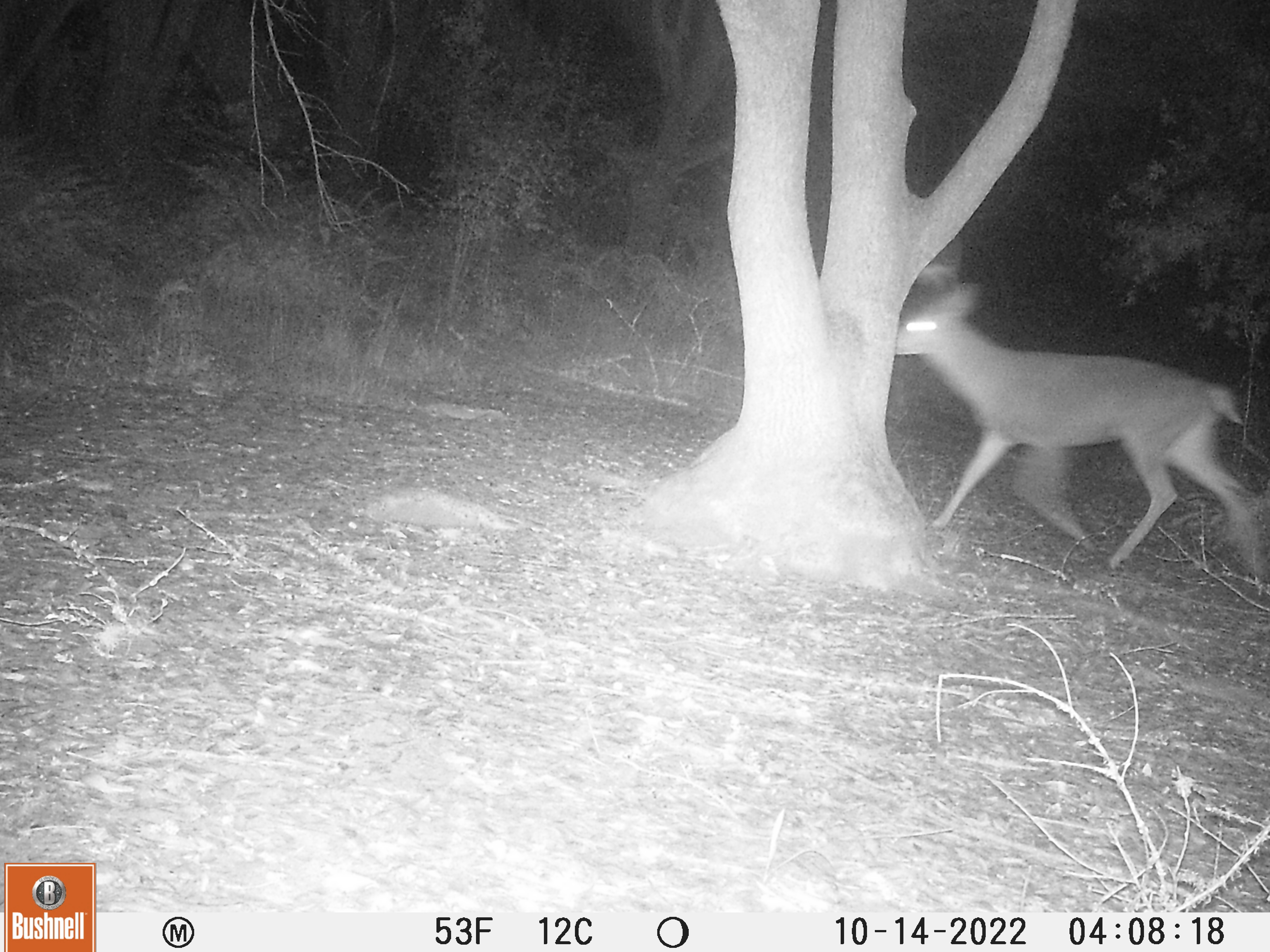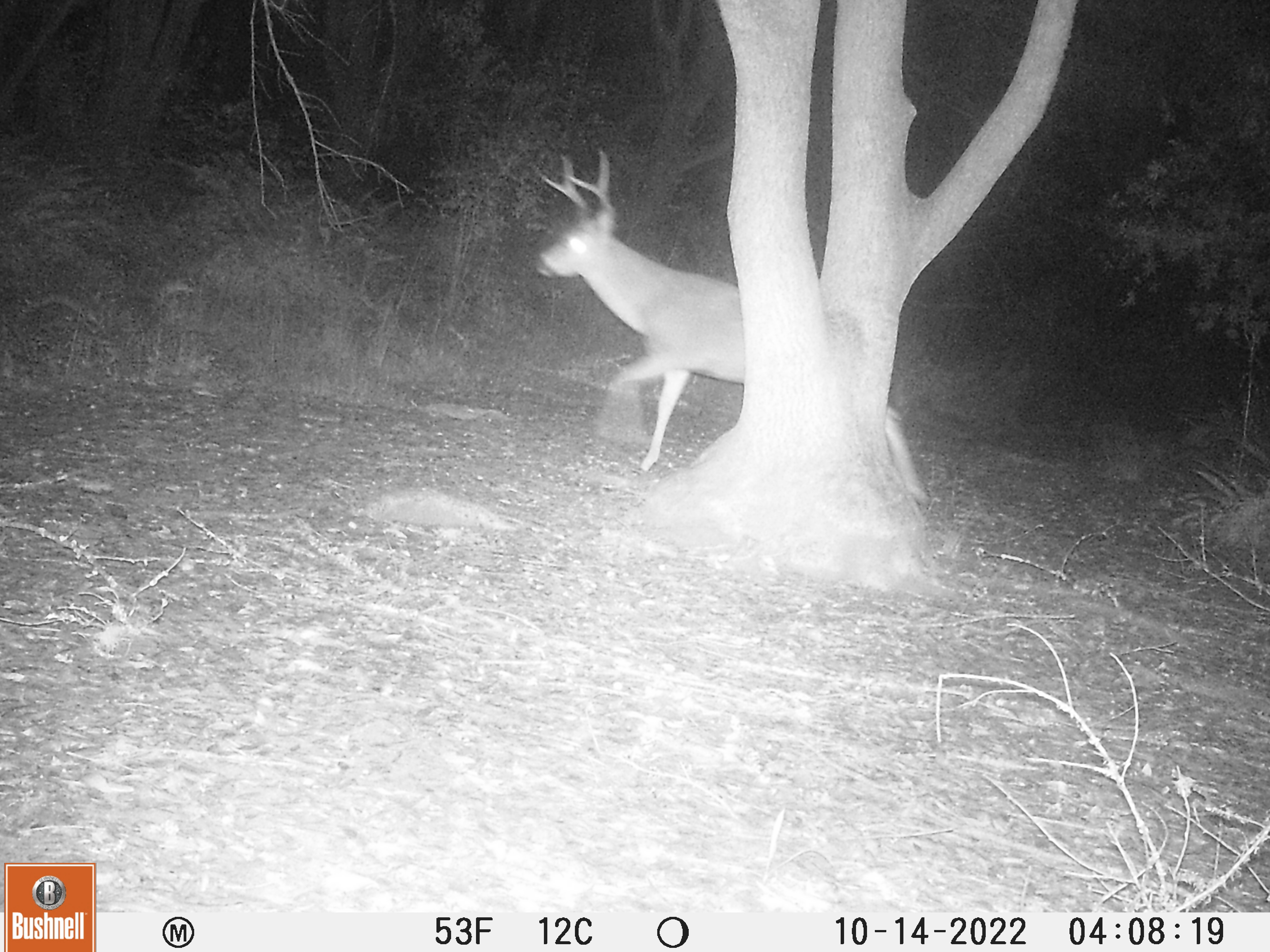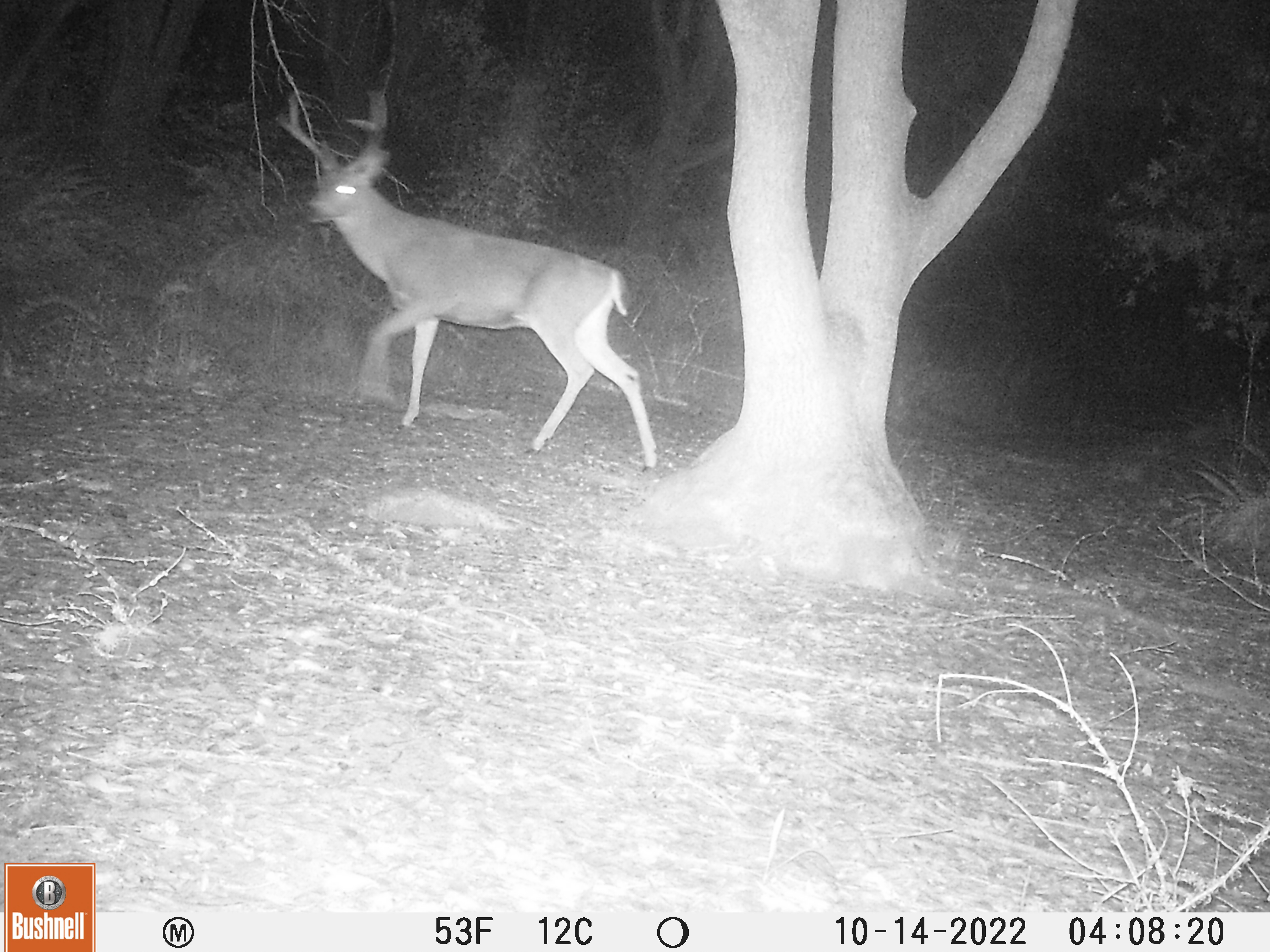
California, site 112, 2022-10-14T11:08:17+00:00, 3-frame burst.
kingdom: Animalia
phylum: Chordata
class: Mammalia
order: Artiodactyla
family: Cervidae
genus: Odocoileus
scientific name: Odocoileus hemionus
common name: mule deer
Mule deer (Odocoileus hemionus).